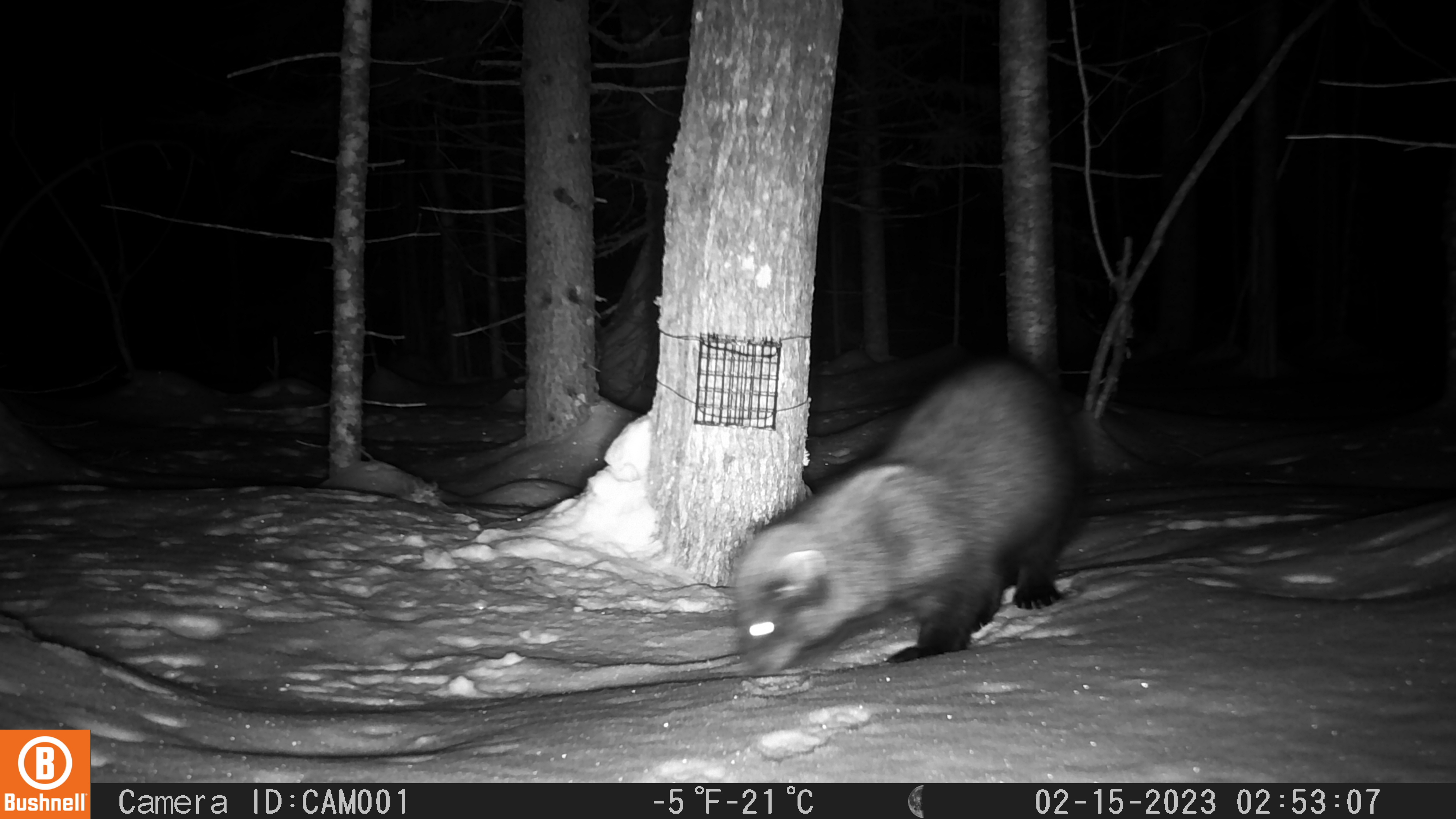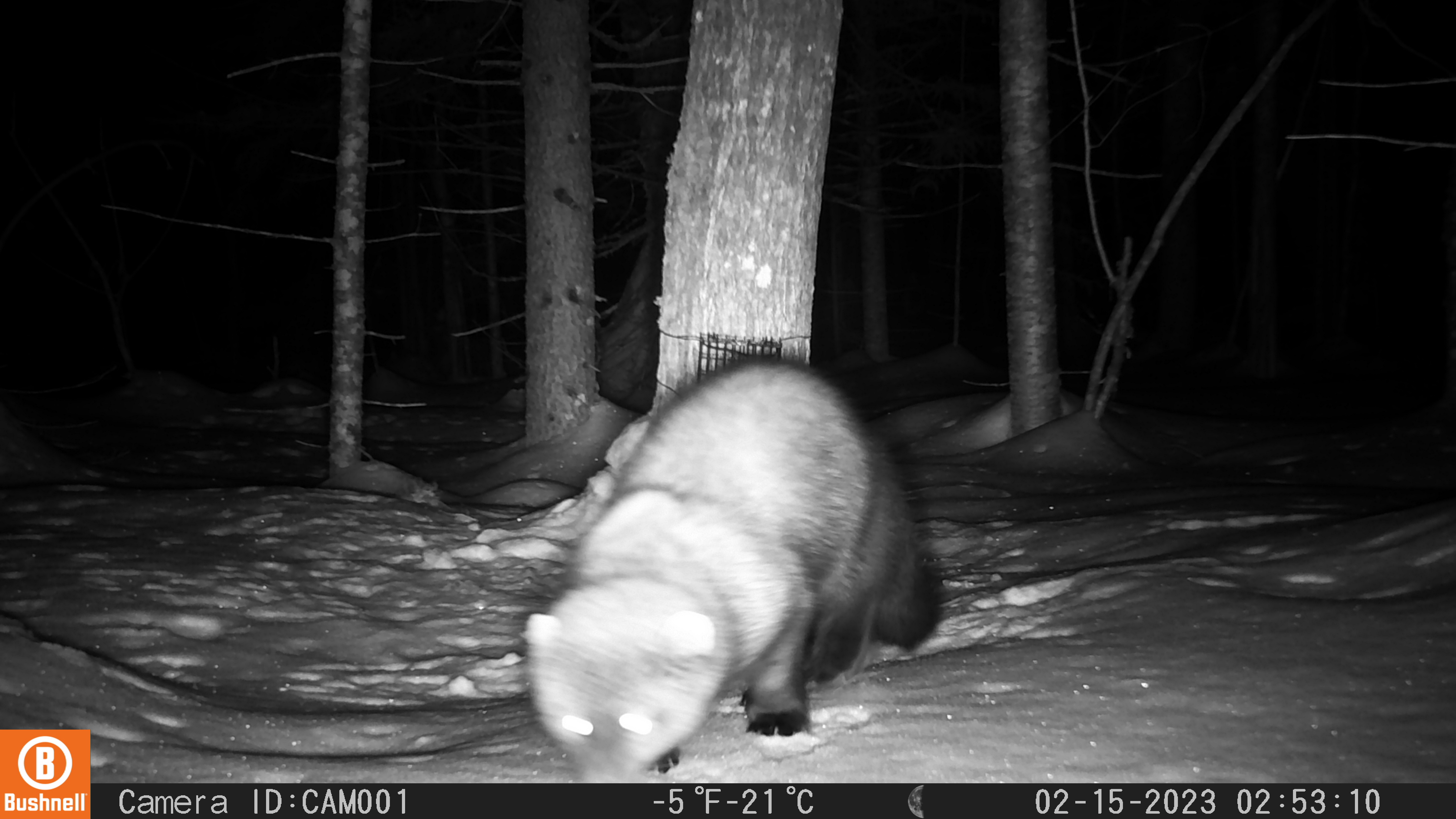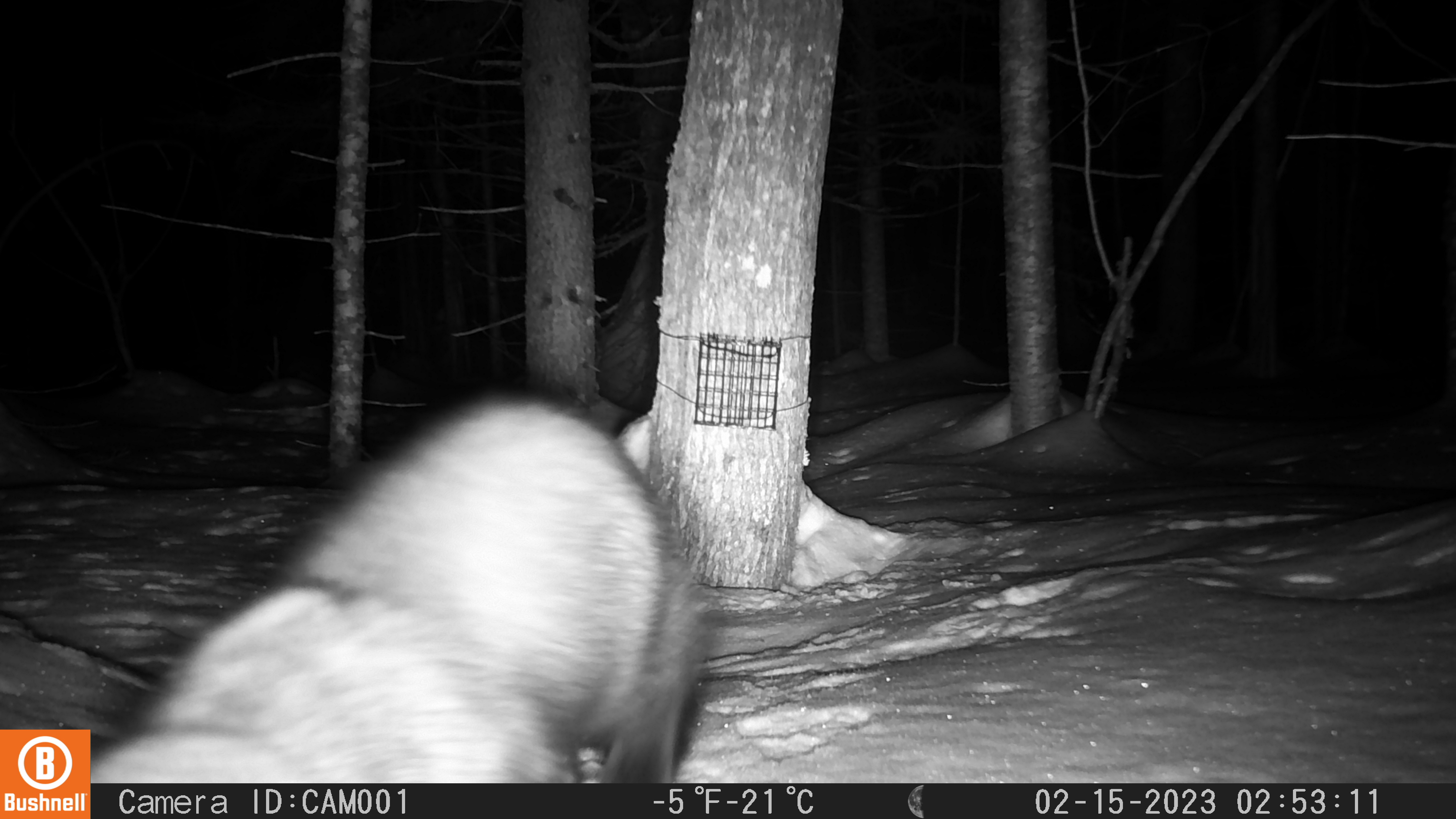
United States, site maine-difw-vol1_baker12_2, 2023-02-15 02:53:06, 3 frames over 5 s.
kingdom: Animalia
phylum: Chordata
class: Mammalia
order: Carnivora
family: Mustelidae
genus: Pekania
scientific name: Pekania pennanti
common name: fisher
Fisher (Pekania pennanti).